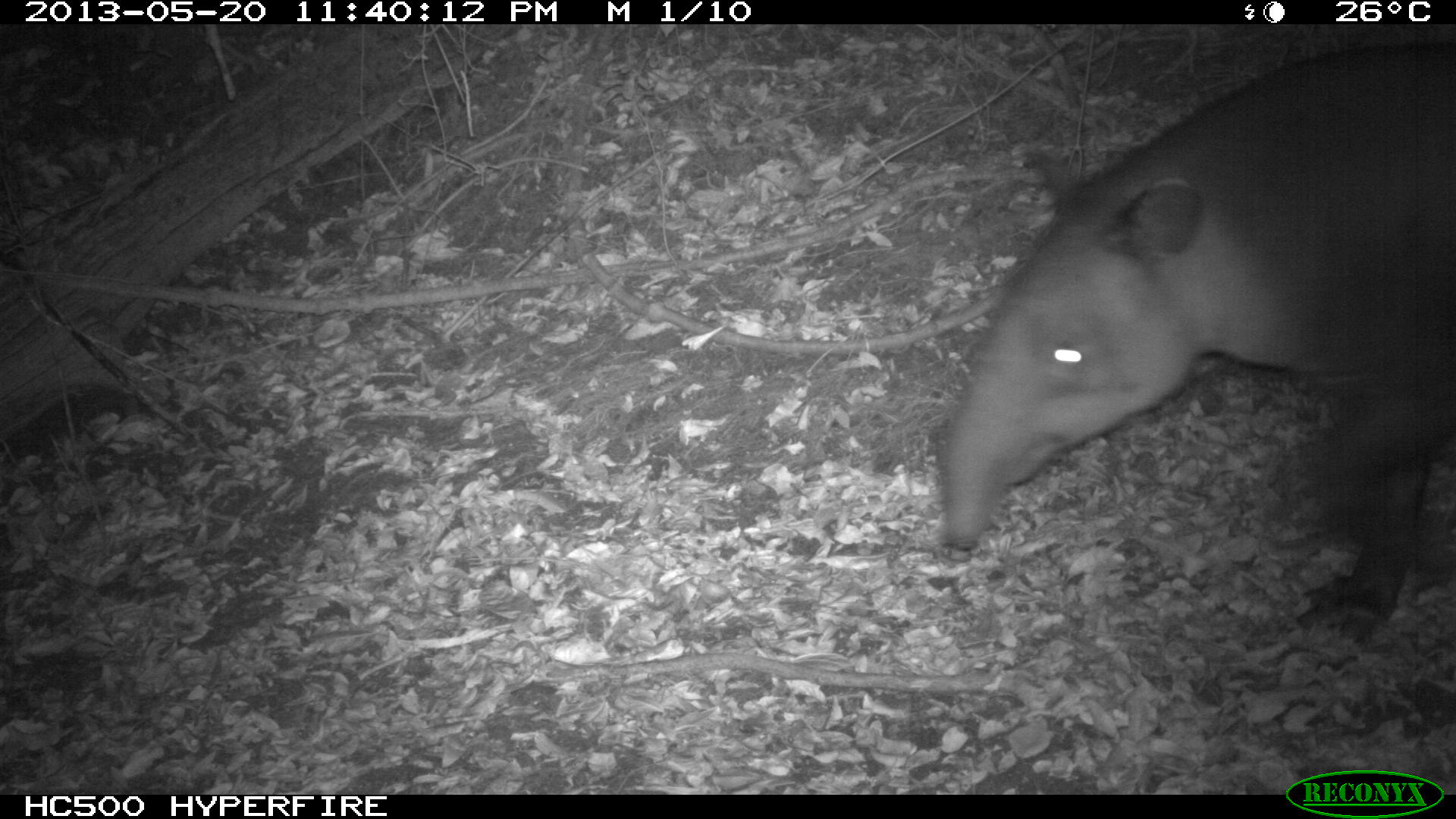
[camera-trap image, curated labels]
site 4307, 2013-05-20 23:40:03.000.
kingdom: Animalia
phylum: Chordata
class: Mammalia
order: Perissodactyla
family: Tapiridae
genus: Tapirus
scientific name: Tapirus bairdii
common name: baird's tapir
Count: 1.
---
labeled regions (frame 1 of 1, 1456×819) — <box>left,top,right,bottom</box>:
tapirus bairdii: <box>928,42,1453,648</box>